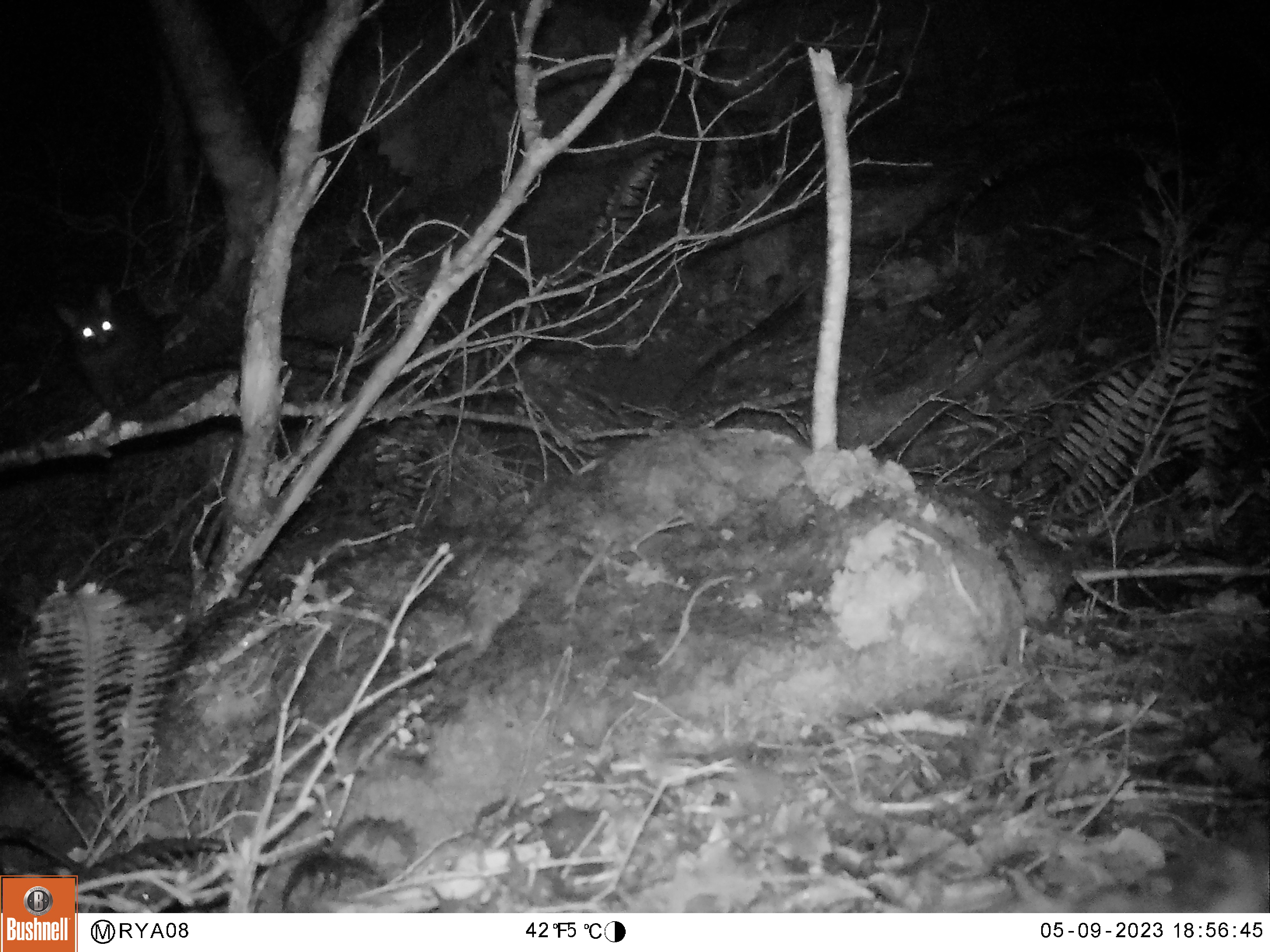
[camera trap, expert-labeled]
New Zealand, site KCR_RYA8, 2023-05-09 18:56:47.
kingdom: Animalia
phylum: Chordata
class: Mammalia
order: Diprotodontia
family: Phalangeridae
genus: Trichosurus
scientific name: Trichosurus vulpecula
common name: common brushtail possum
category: possum